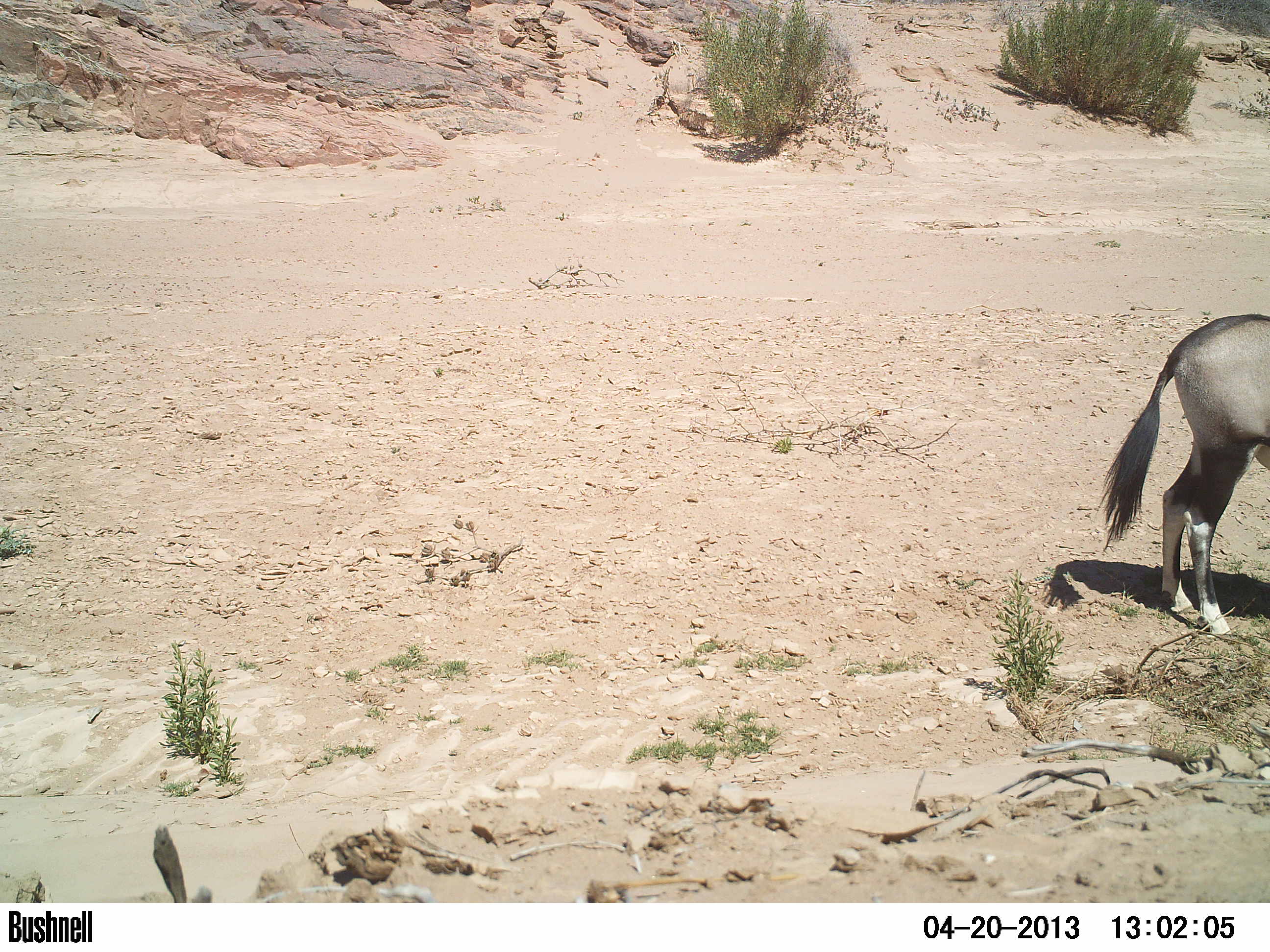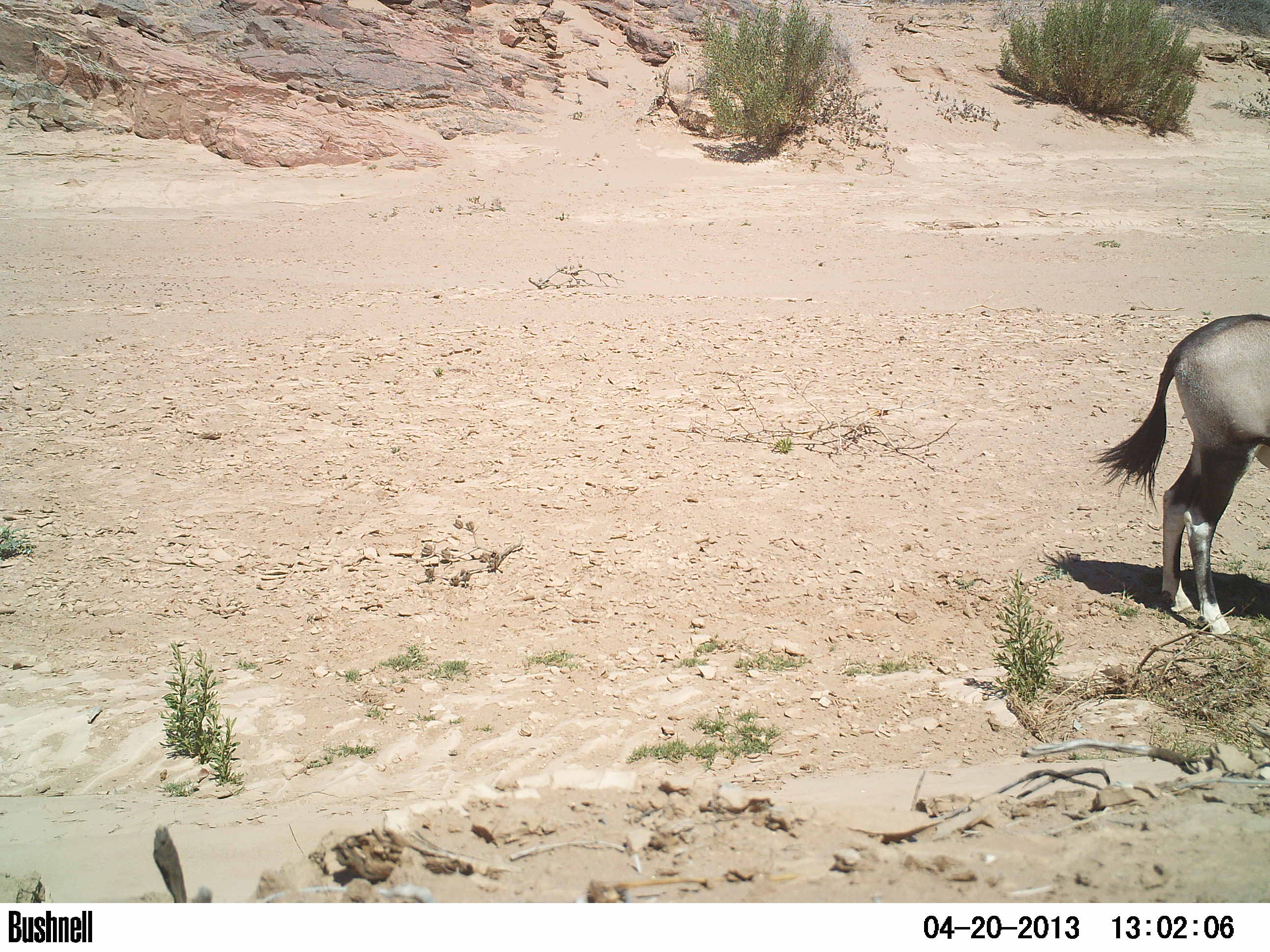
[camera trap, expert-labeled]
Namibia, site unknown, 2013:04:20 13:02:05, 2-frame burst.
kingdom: Animalia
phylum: Chordata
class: Mammalia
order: Artiodactyla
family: Bovidae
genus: Oryx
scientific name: Oryx gazella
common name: gemsbok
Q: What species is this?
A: Oryx gazella (gemsbok).